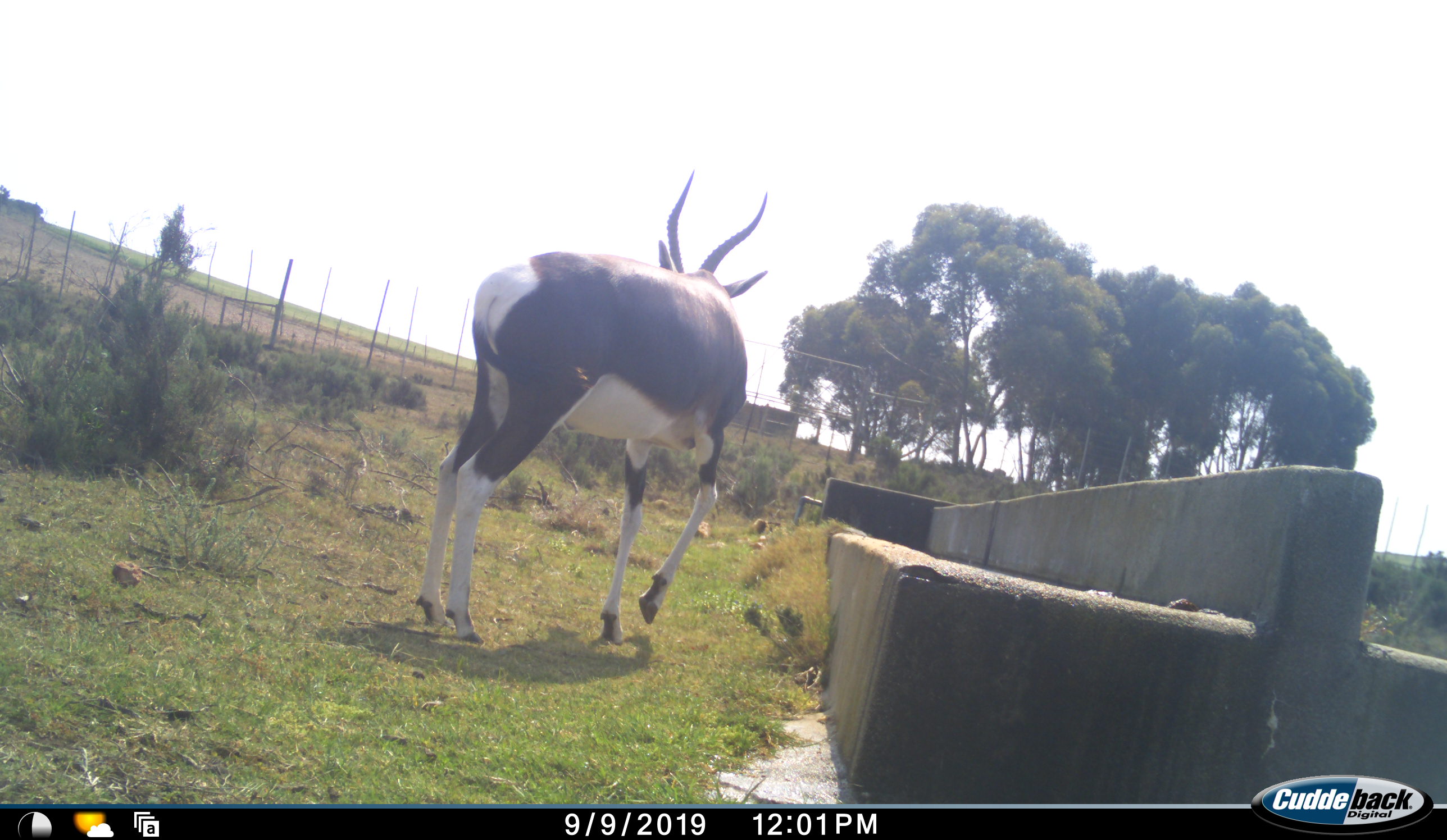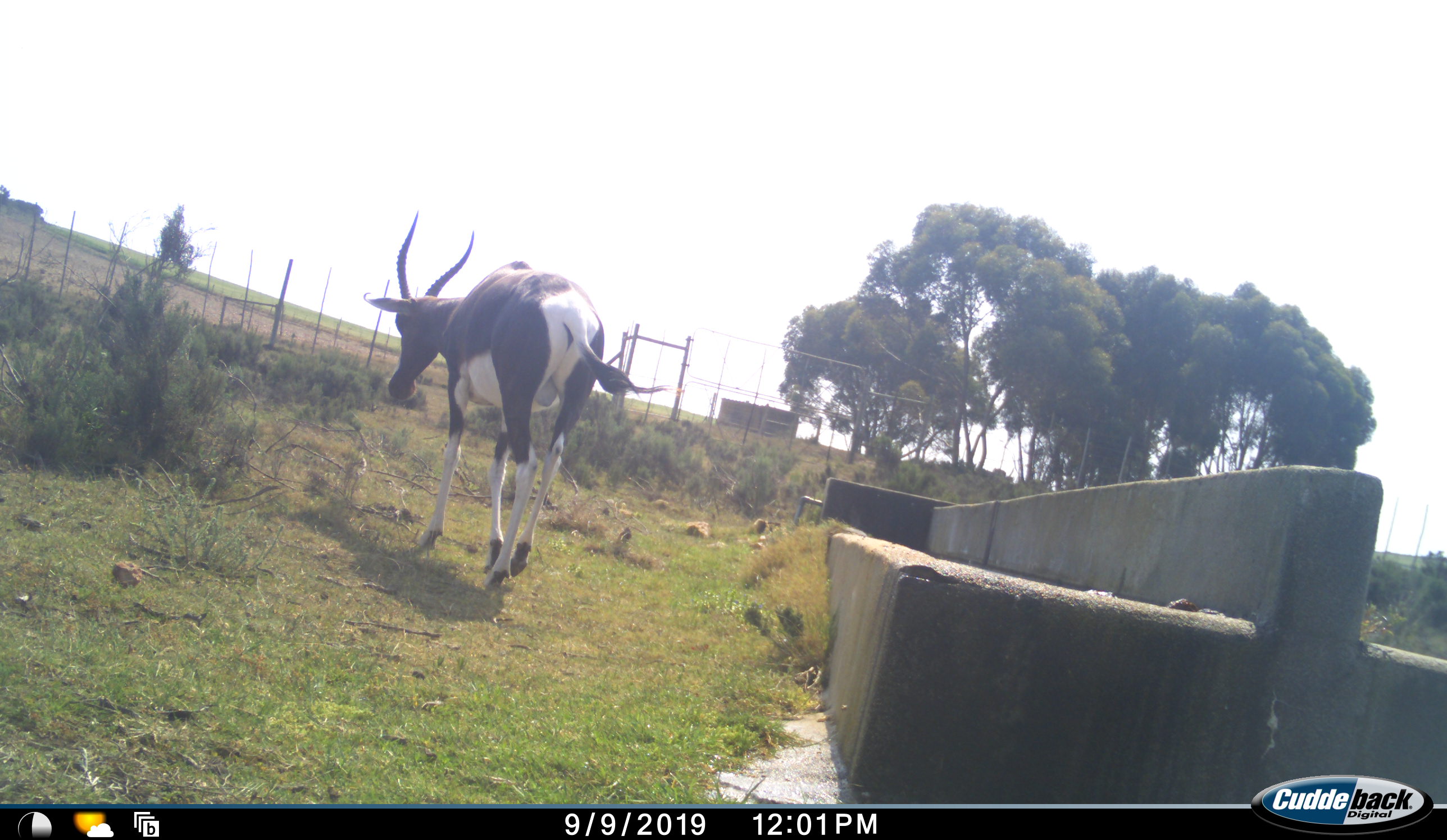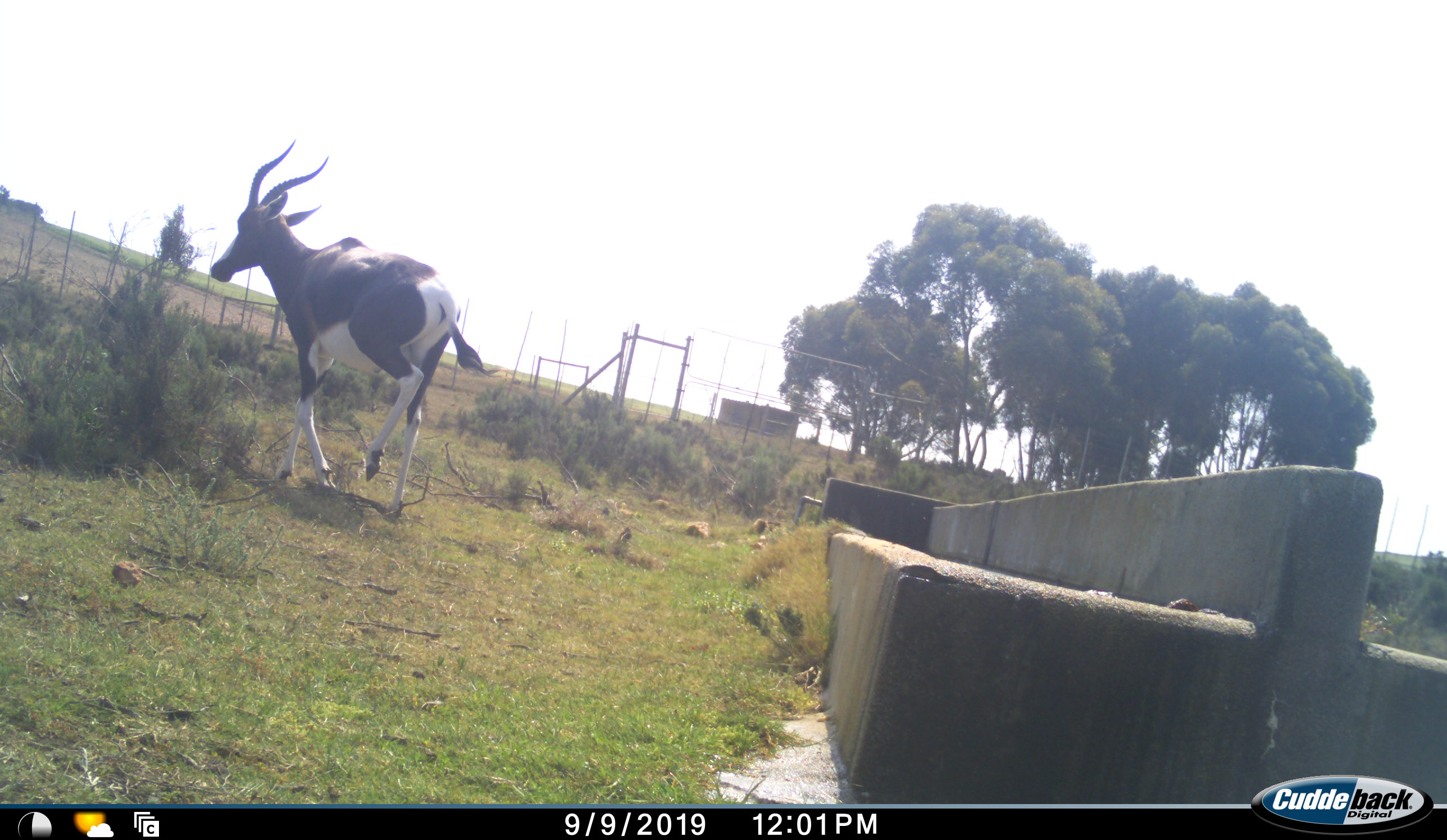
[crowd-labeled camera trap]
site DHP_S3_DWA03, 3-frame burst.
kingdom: Animalia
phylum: Chordata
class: Mammalia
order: Artiodactyla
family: Bovidae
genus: Damaliscus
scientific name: Damaliscus pygargus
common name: bontebok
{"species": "bontebok (Damaliscus pygargus)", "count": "1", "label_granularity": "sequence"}